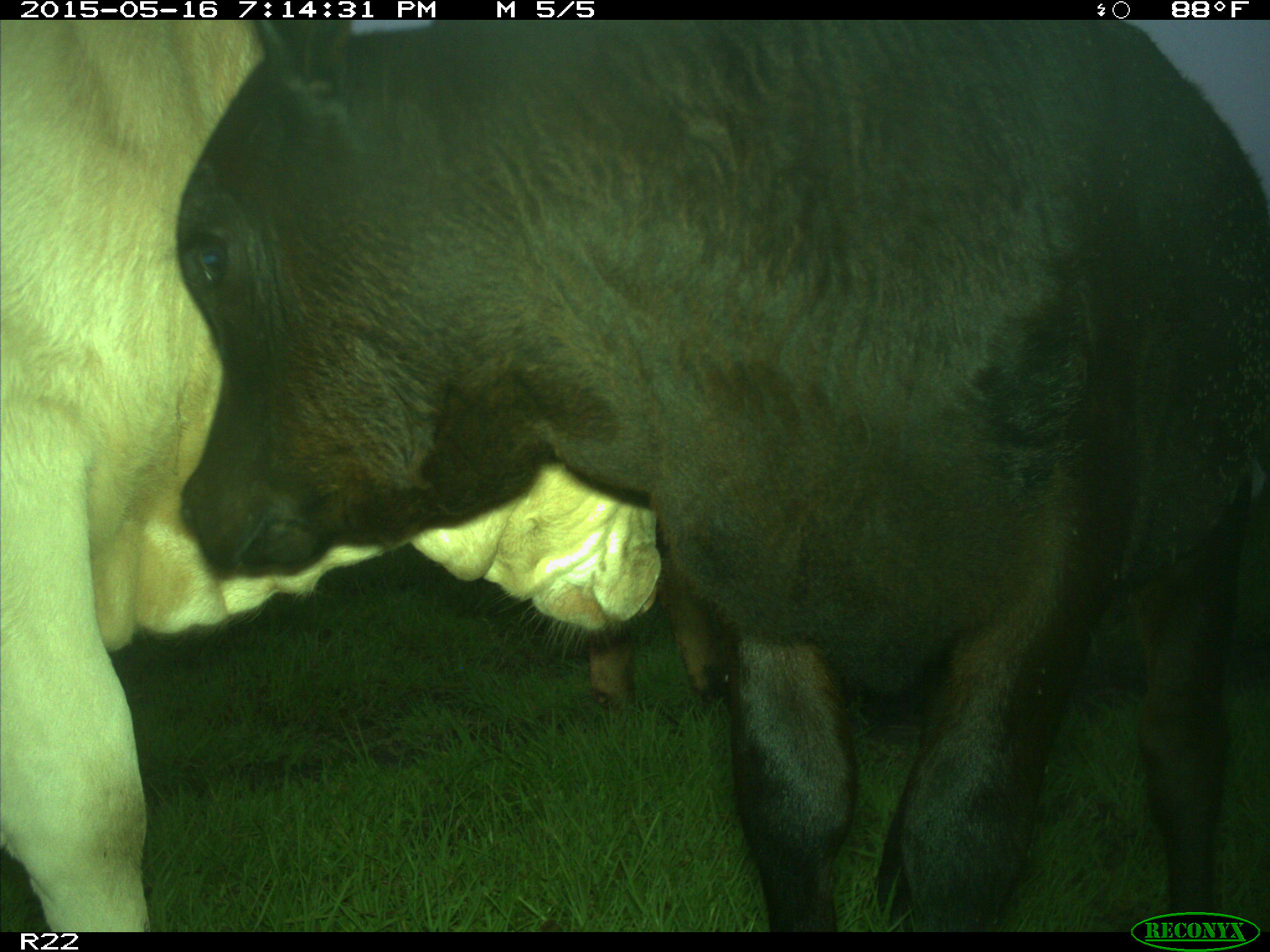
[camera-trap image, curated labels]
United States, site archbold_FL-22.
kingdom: Animalia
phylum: Chordata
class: Mammalia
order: Artiodactyla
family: Bovidae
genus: Bos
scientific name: Bos taurus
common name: domestic cow